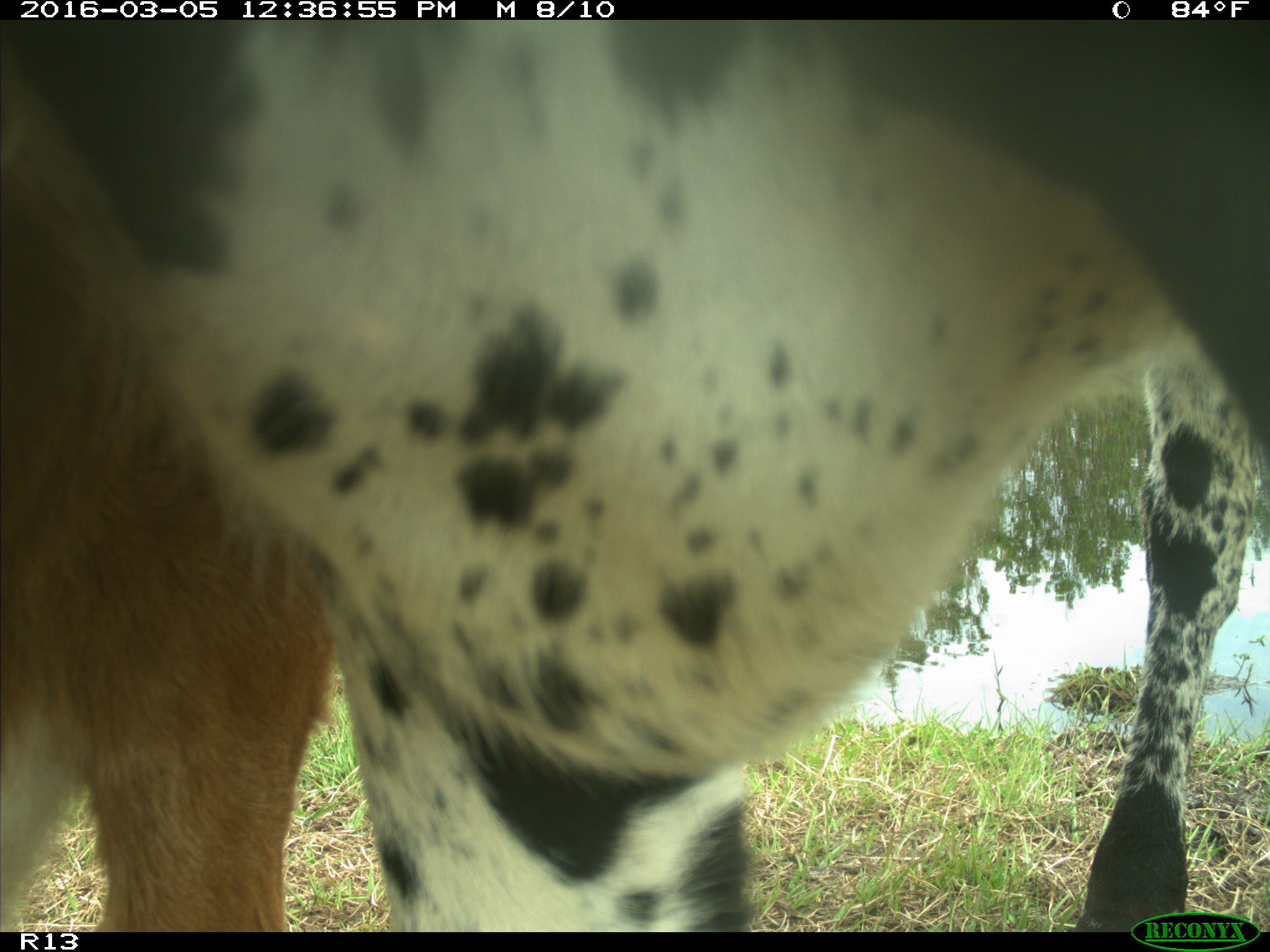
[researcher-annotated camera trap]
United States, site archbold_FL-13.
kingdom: Animalia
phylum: Chordata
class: Mammalia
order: Artiodactyla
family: Bovidae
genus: Bos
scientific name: Bos taurus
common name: domestic cow